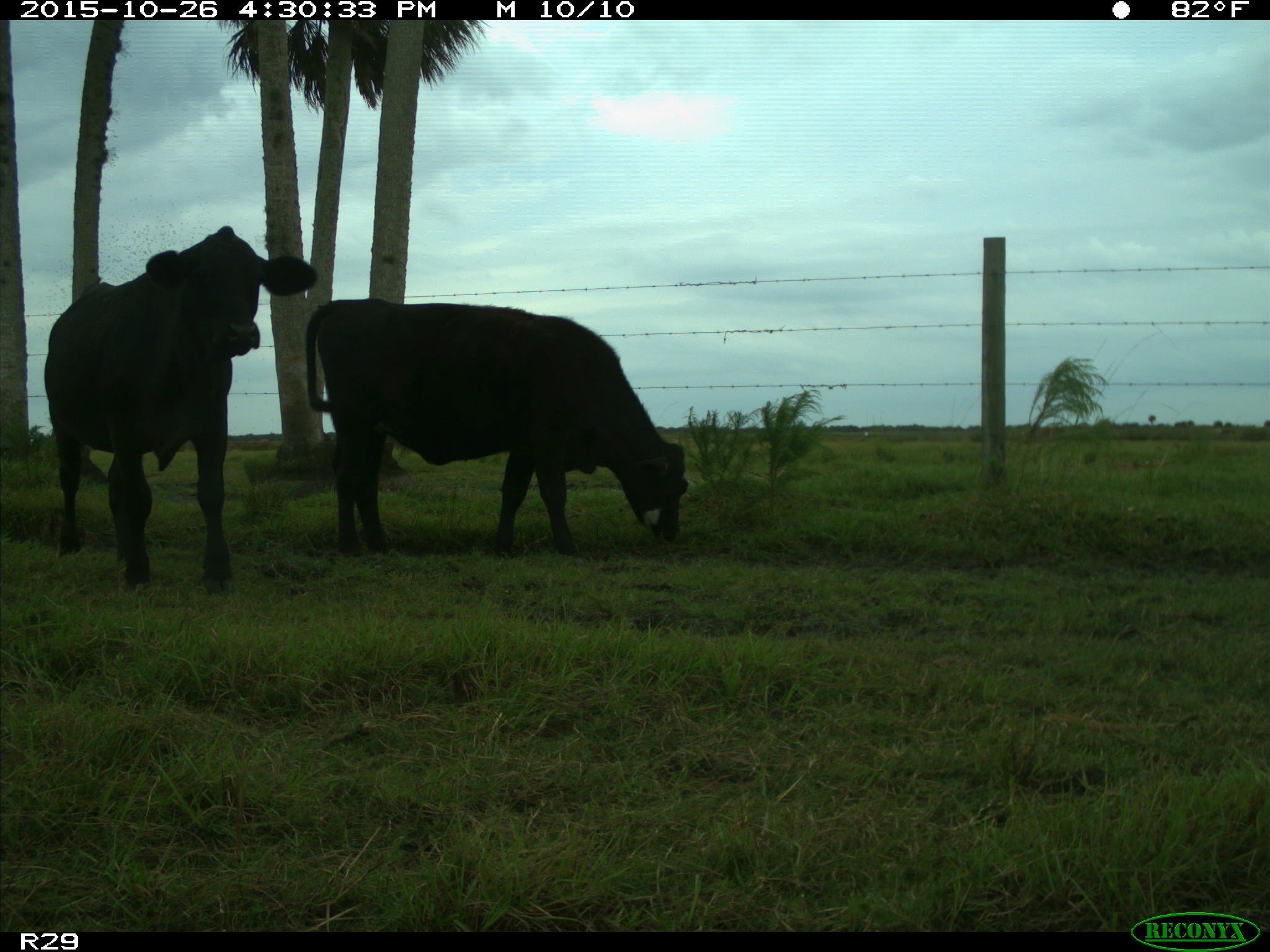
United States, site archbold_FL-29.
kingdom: Animalia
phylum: Chordata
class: Mammalia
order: Artiodactyla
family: Bovidae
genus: Bos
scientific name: Bos taurus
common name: domestic cow